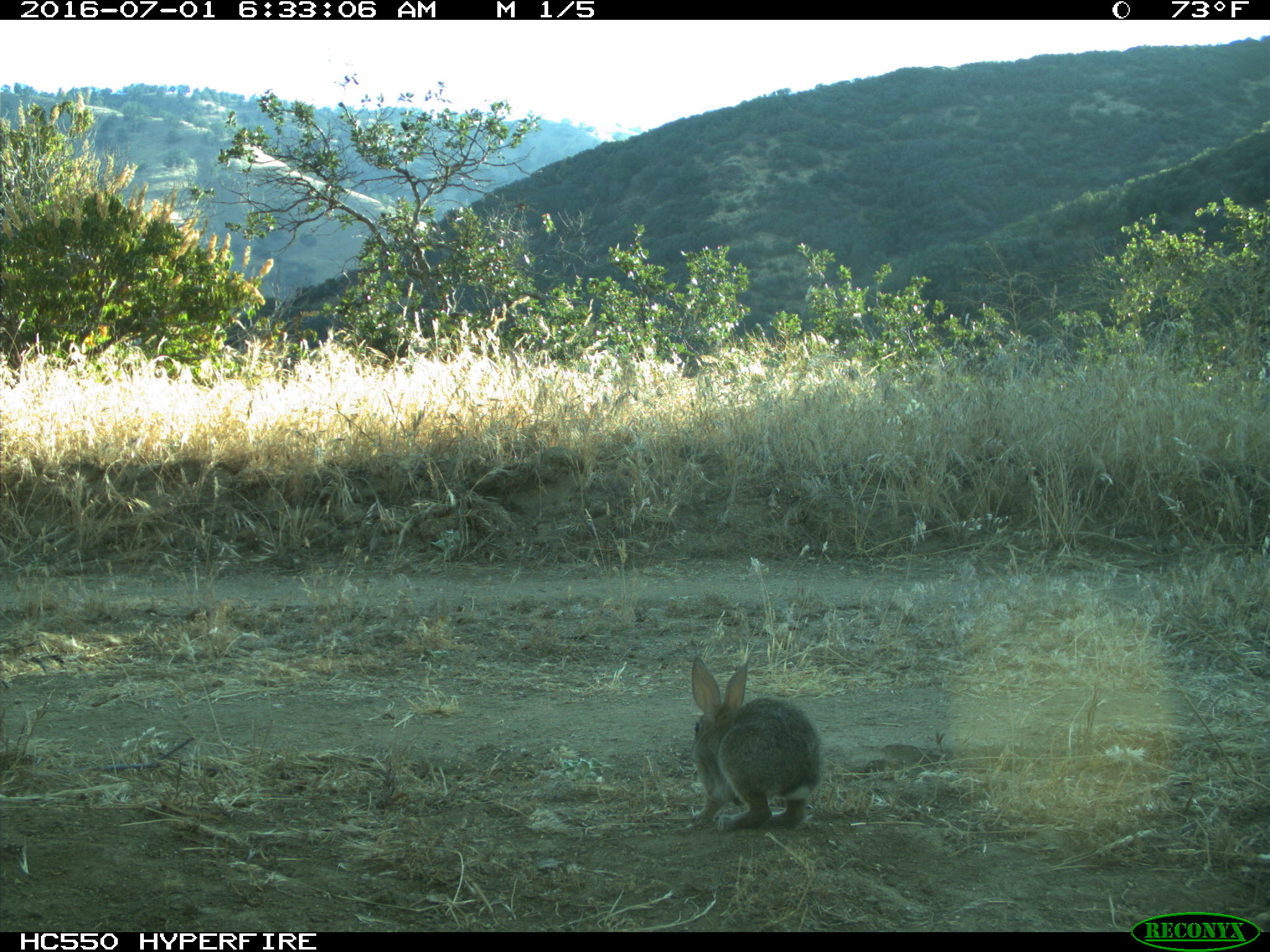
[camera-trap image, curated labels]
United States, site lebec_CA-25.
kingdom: Animalia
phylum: Chordata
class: Mammalia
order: Lagomorpha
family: Leporidae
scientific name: Leporidae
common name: rabbits and hares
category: unidentified rabbit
Unidentified rabbit (rabbits and hares) (Leporidae).